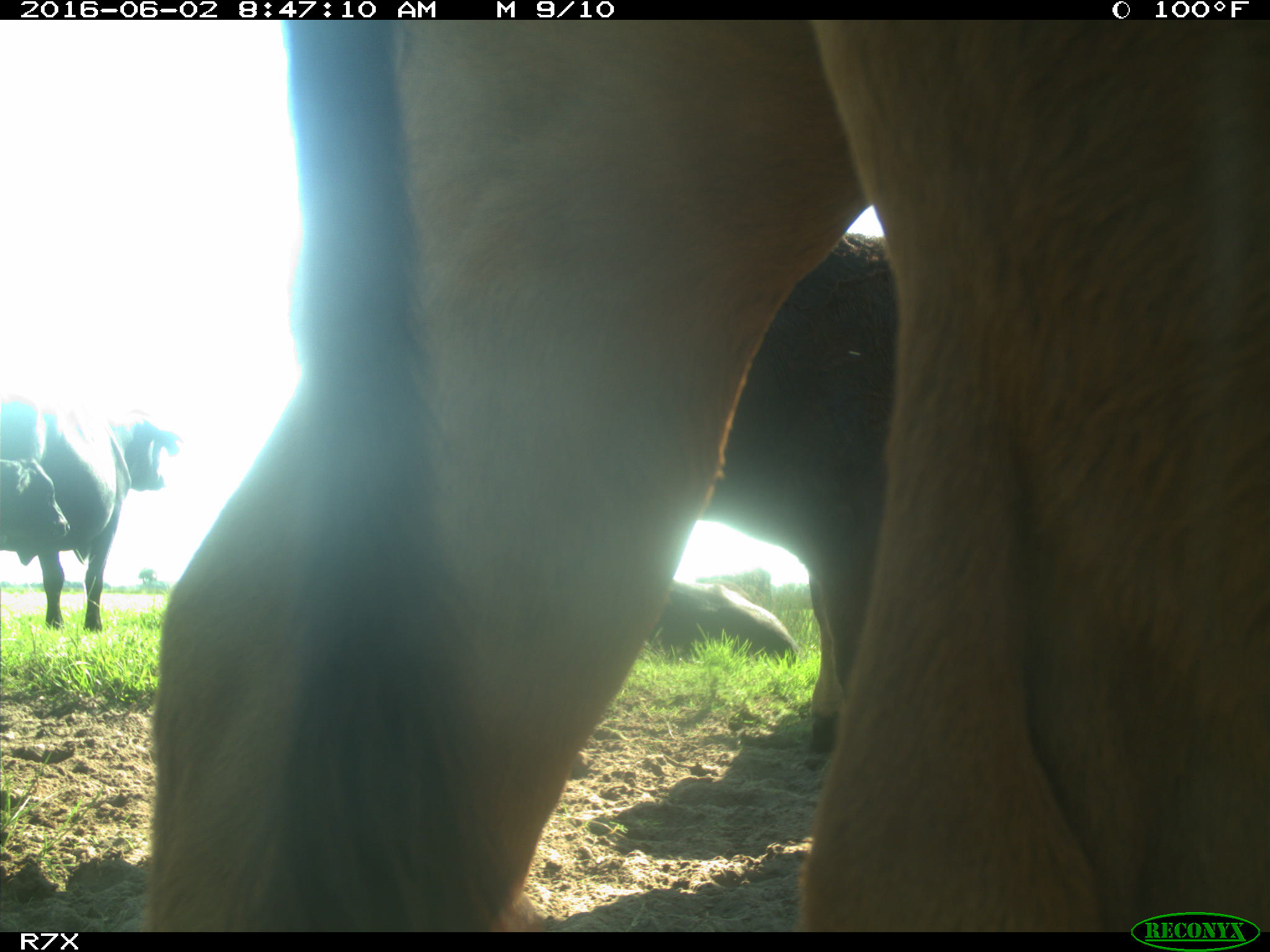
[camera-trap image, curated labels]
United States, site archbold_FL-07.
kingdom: Animalia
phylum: Chordata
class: Mammalia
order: Artiodactyla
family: Bovidae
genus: Bos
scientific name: Bos taurus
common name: domestic cow